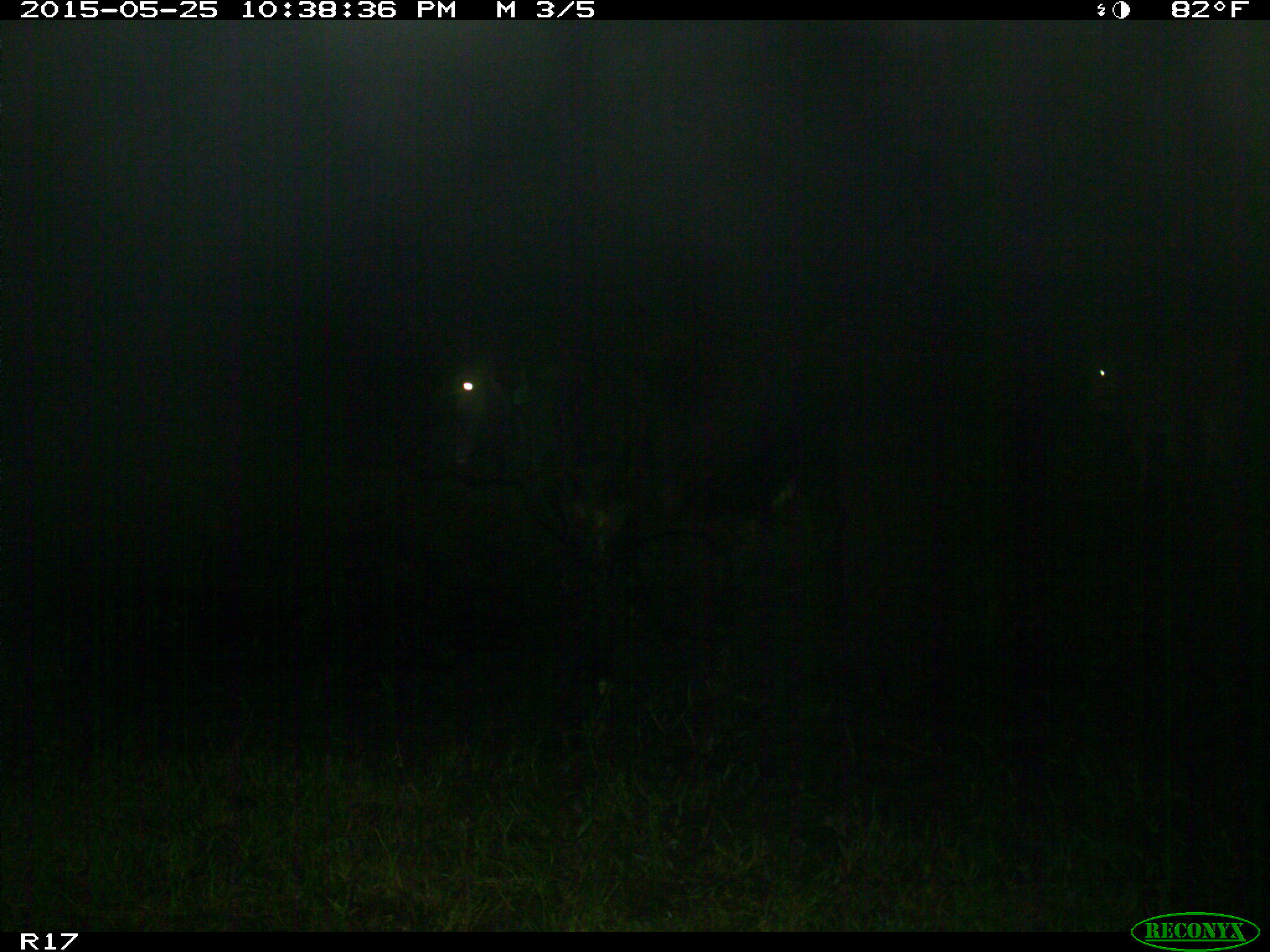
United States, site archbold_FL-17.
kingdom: Animalia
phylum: Chordata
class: Mammalia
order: Artiodactyla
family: Bovidae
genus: Bos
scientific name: Bos taurus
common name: domestic cow